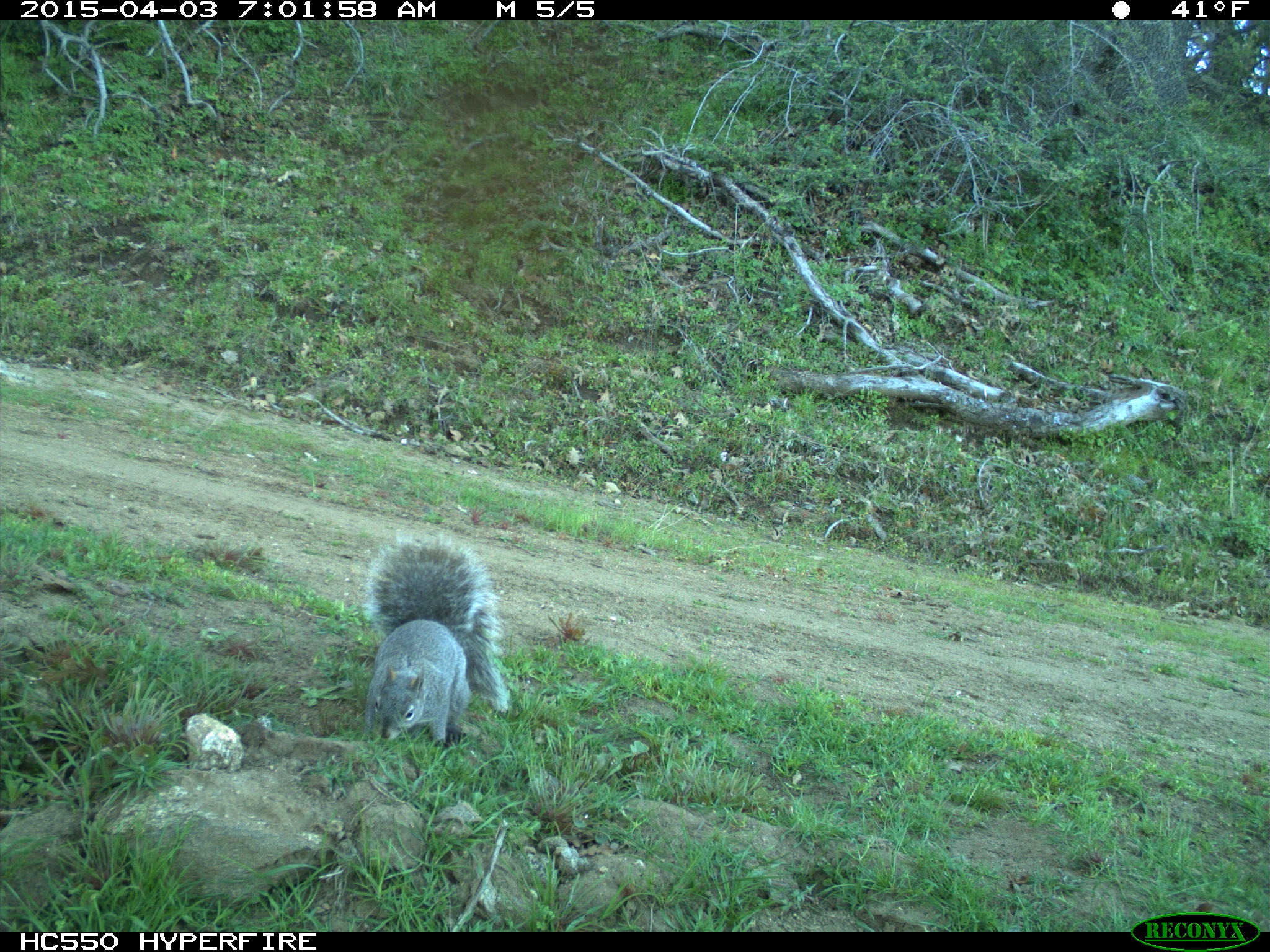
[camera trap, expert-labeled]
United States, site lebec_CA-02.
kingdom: Animalia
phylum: Chordata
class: Mammalia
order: Rodentia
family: Sciuridae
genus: Sciurus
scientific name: Sciurus carolinensis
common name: eastern gray squirrel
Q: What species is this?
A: Sciurus carolinensis (eastern gray squirrel).